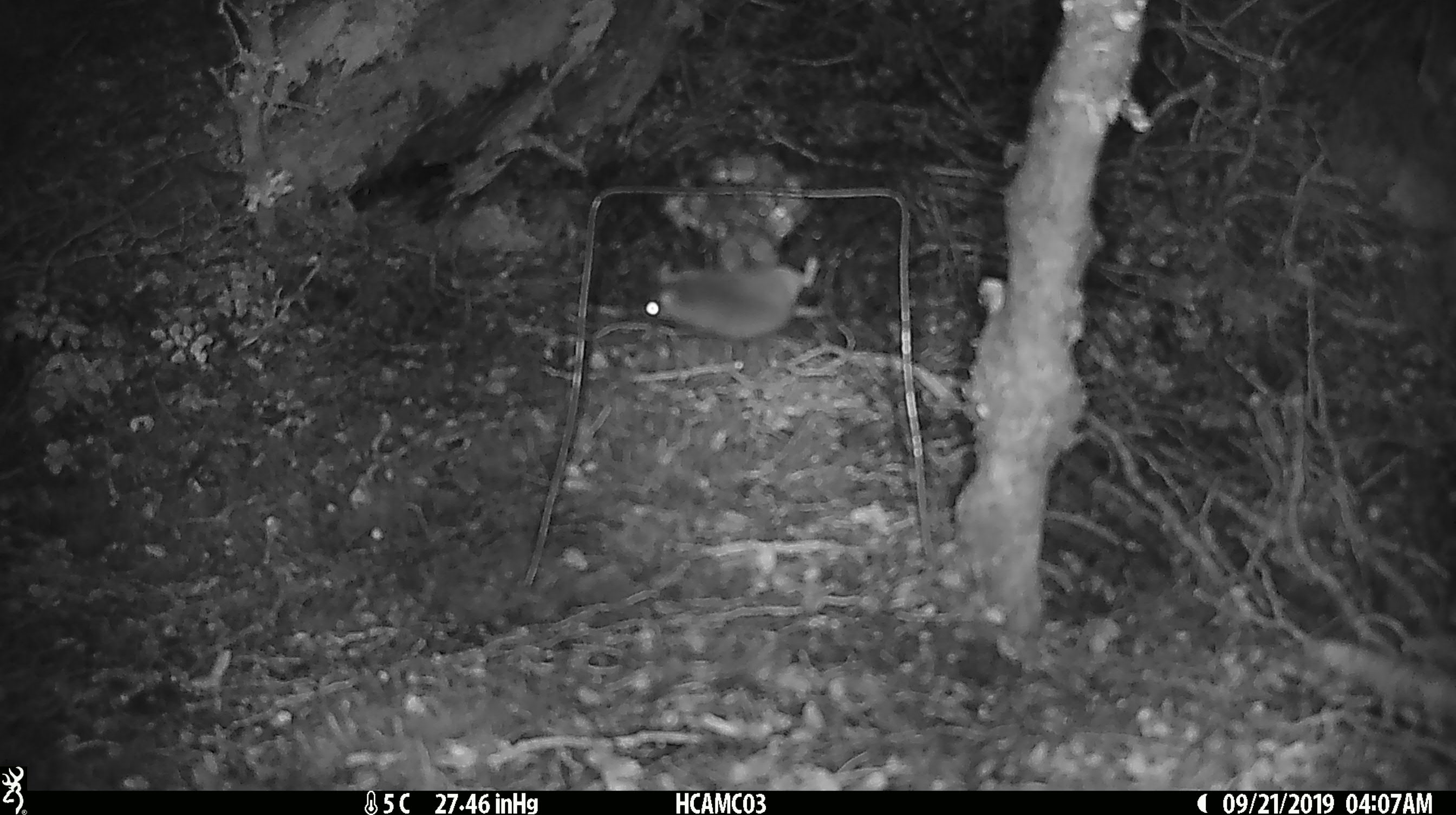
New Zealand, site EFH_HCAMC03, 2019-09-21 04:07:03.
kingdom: Animalia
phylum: Chordata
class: Mammalia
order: Rodentia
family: Muridae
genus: Mus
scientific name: Mus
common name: mouse